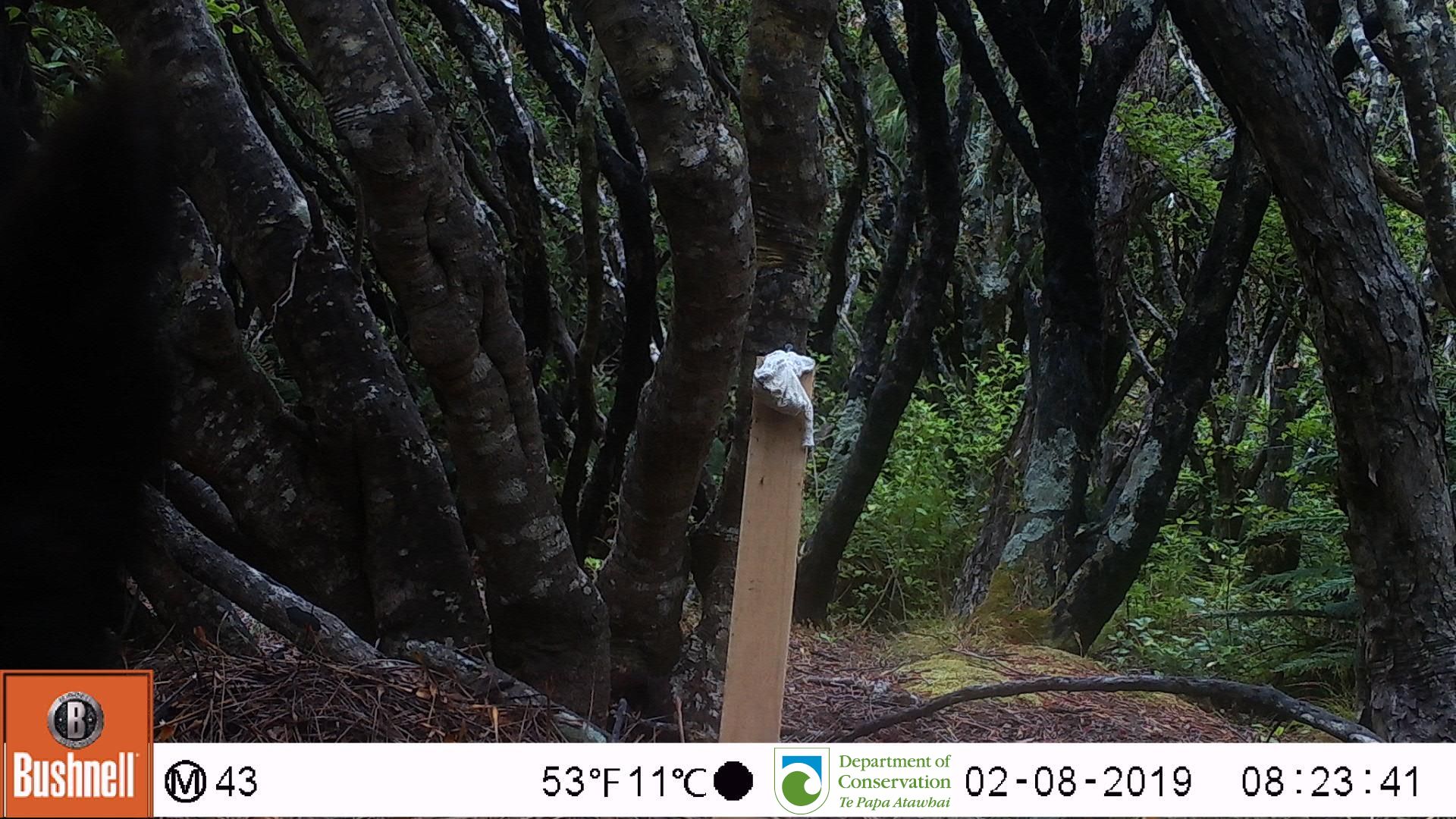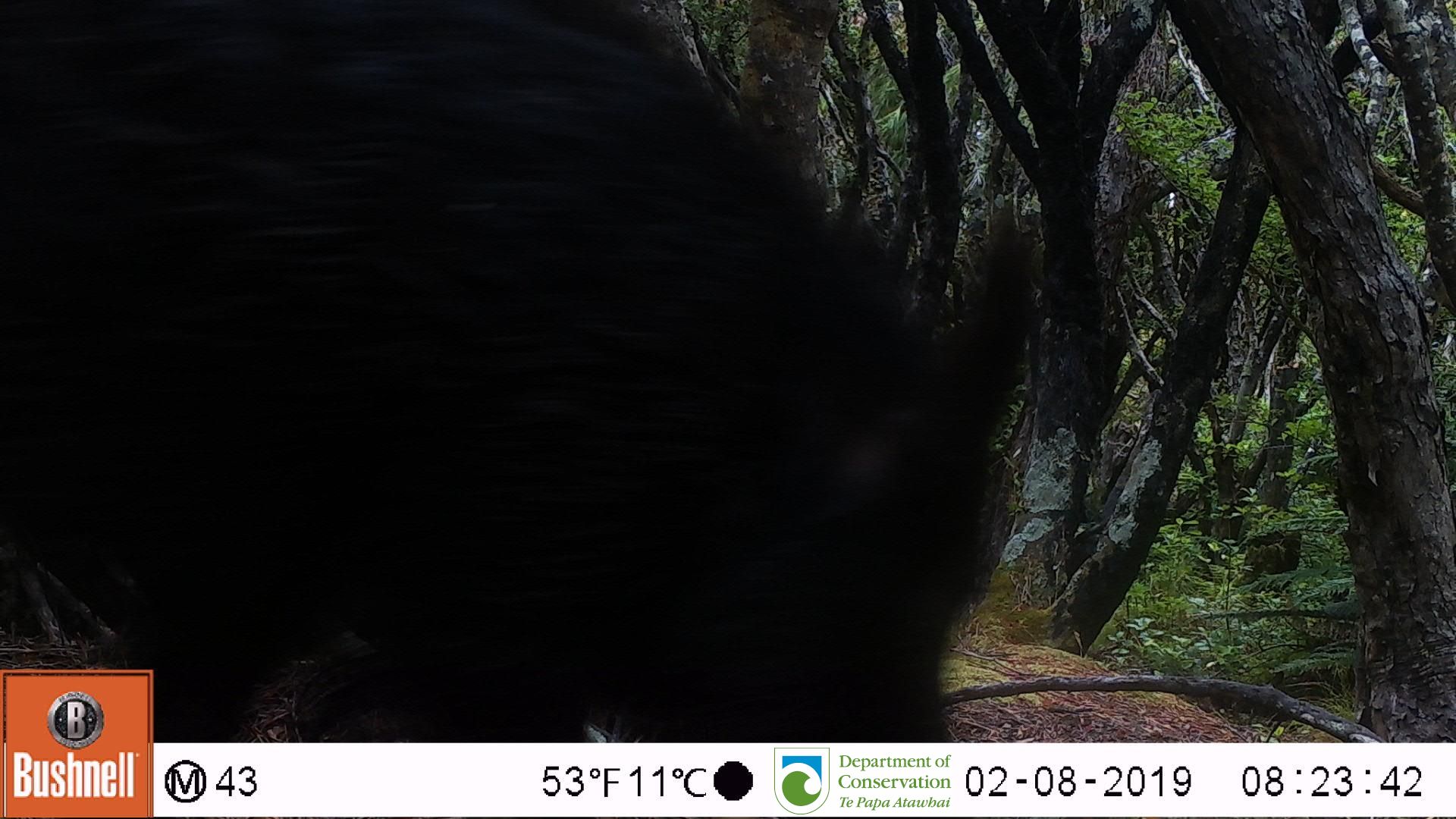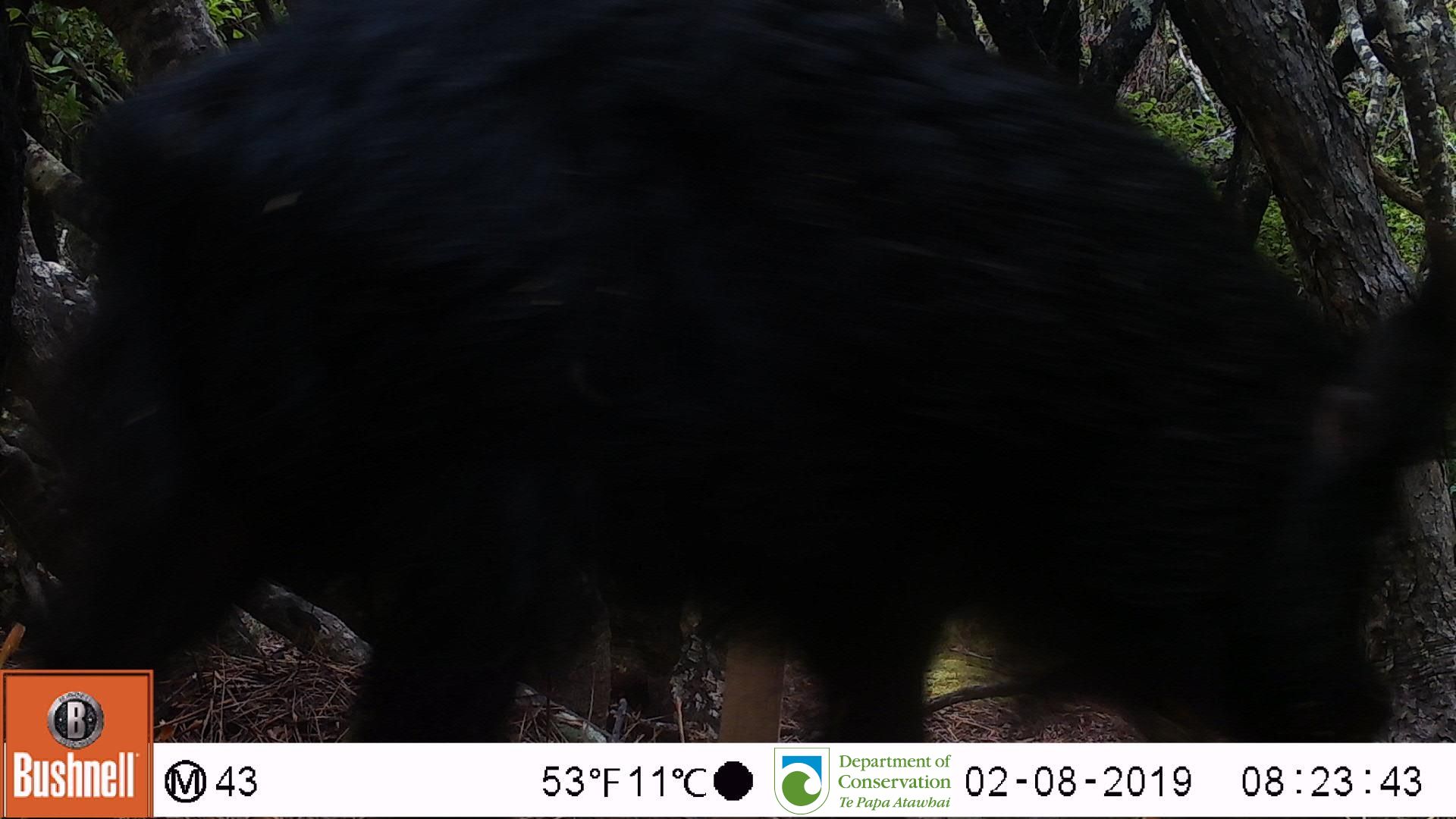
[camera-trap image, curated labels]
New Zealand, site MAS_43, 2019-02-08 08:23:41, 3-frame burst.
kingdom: Animalia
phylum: Chordata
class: Mammalia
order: Artiodactyla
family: Suidae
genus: Sus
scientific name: Sus scrofa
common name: pig